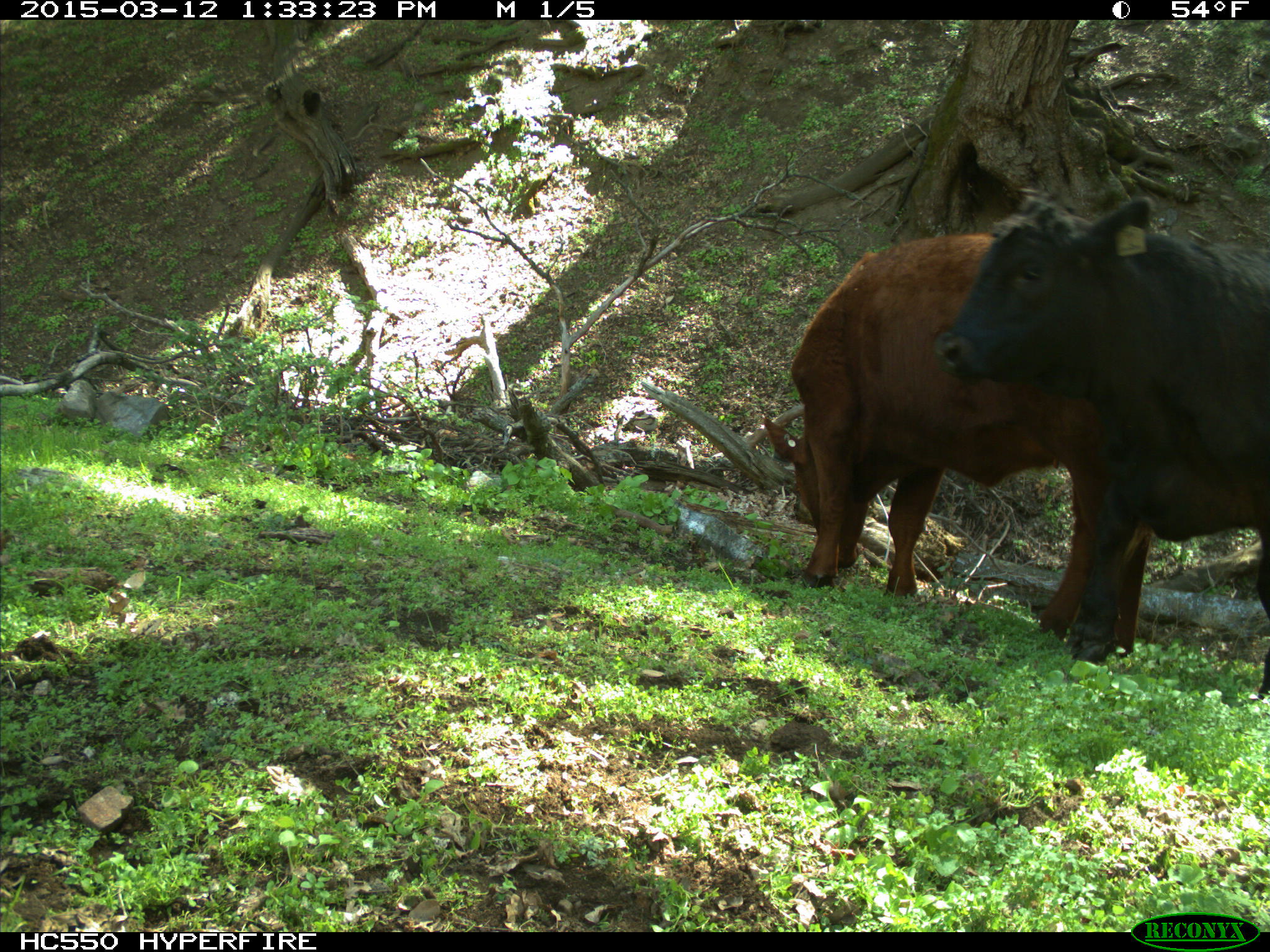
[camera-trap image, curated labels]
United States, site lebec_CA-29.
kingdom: Animalia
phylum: Chordata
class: Mammalia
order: Artiodactyla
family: Bovidae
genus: Bos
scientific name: Bos taurus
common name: domestic cow